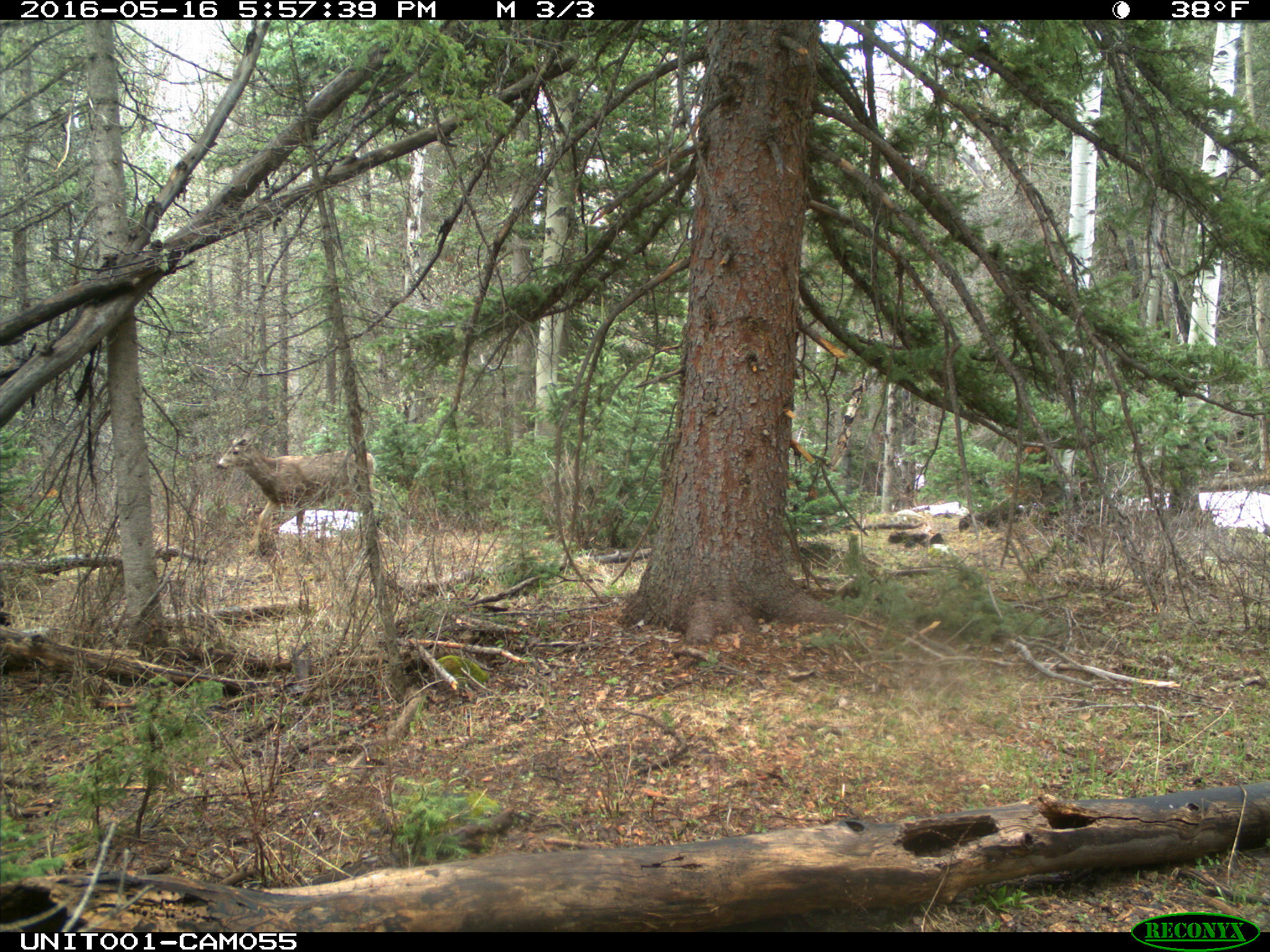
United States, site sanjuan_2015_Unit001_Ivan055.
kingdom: Animalia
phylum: Chordata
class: Mammalia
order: Artiodactyla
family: Cervidae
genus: Odocoileus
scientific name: Odocoileus hemionus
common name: mule deer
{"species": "Odocoileus hemionus (mule deer)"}